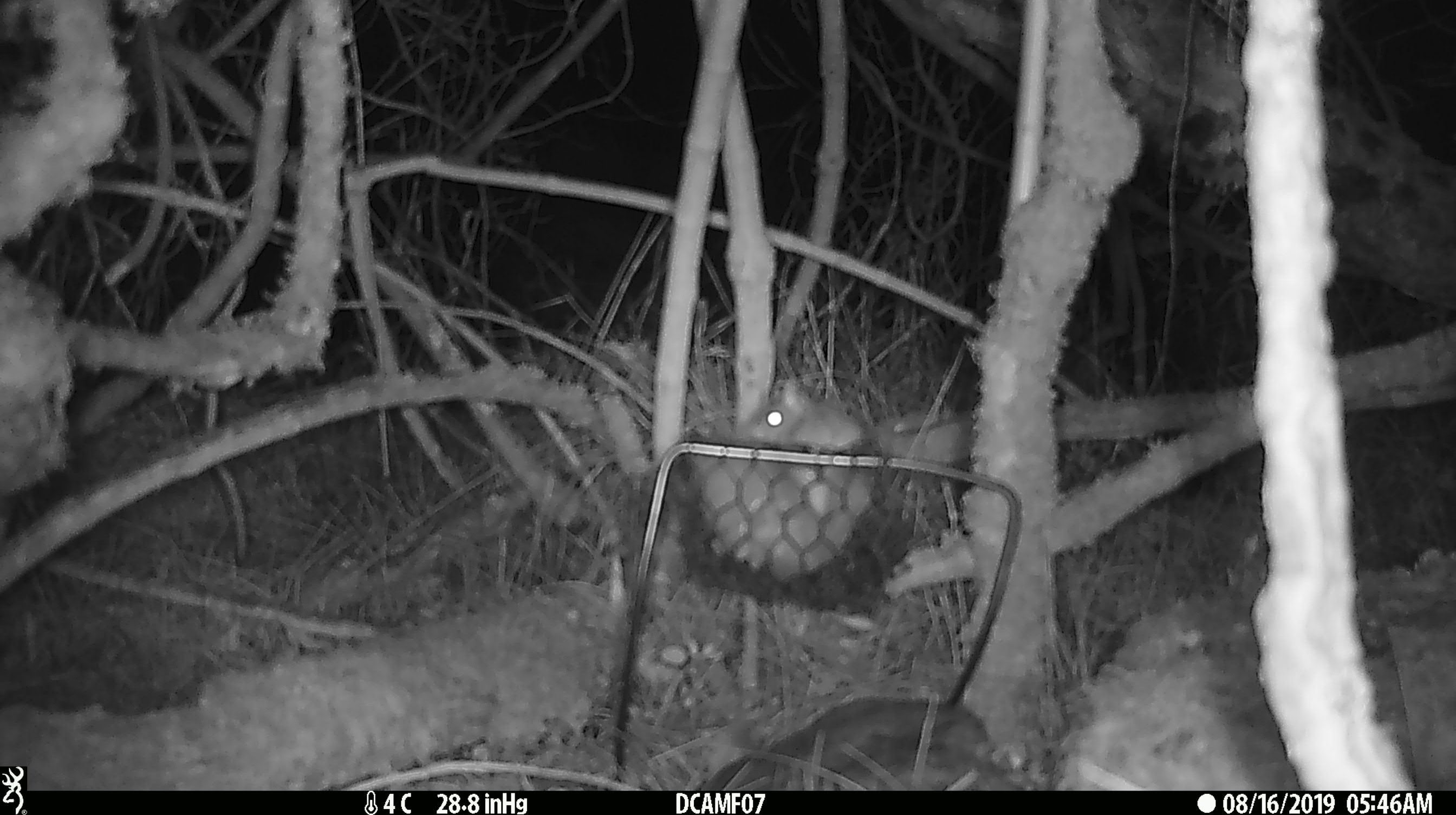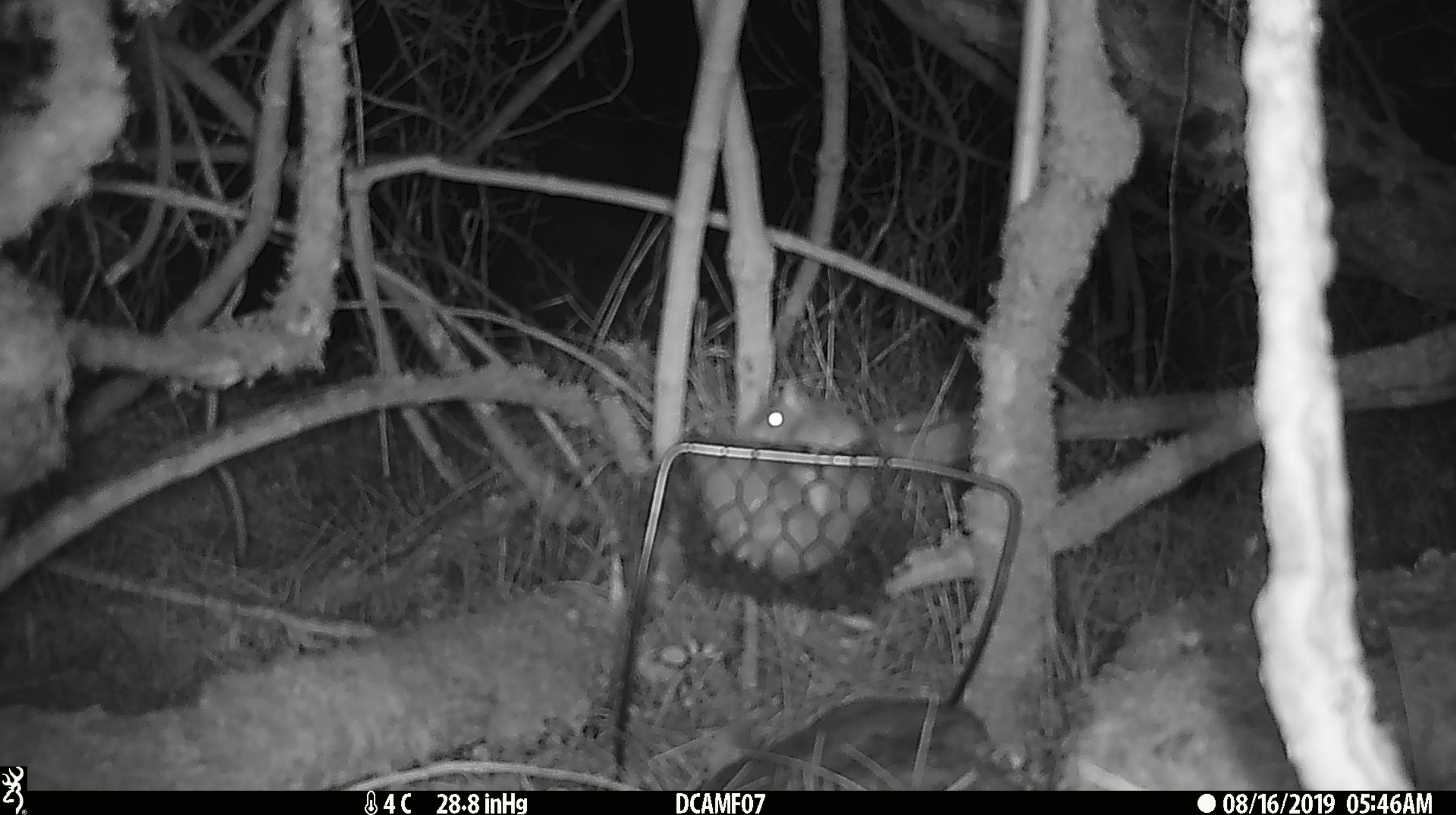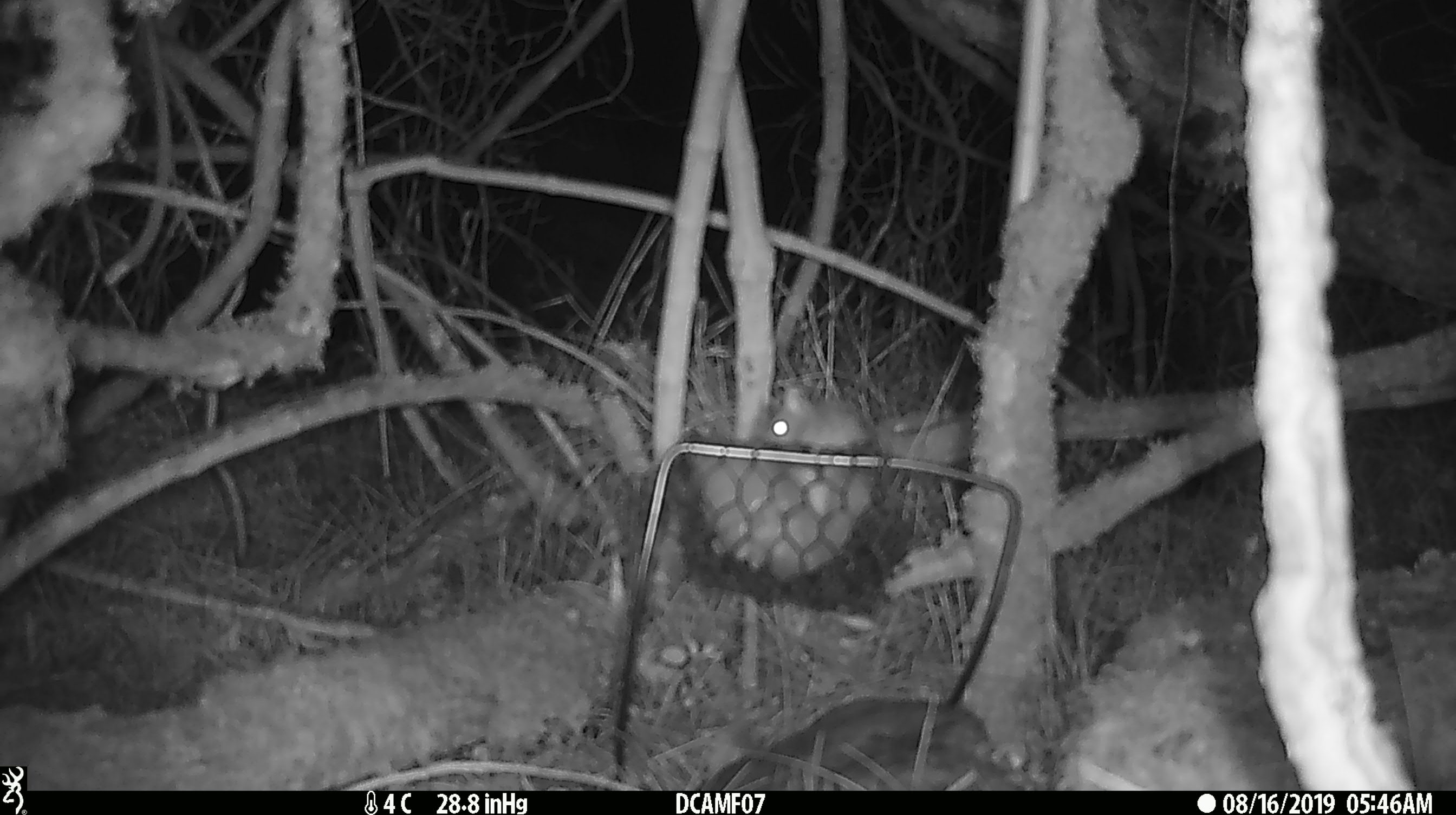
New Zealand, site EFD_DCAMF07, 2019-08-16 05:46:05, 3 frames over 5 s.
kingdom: Animalia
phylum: Chordata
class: Mammalia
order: Rodentia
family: Muridae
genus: Mus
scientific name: Mus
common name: mouse